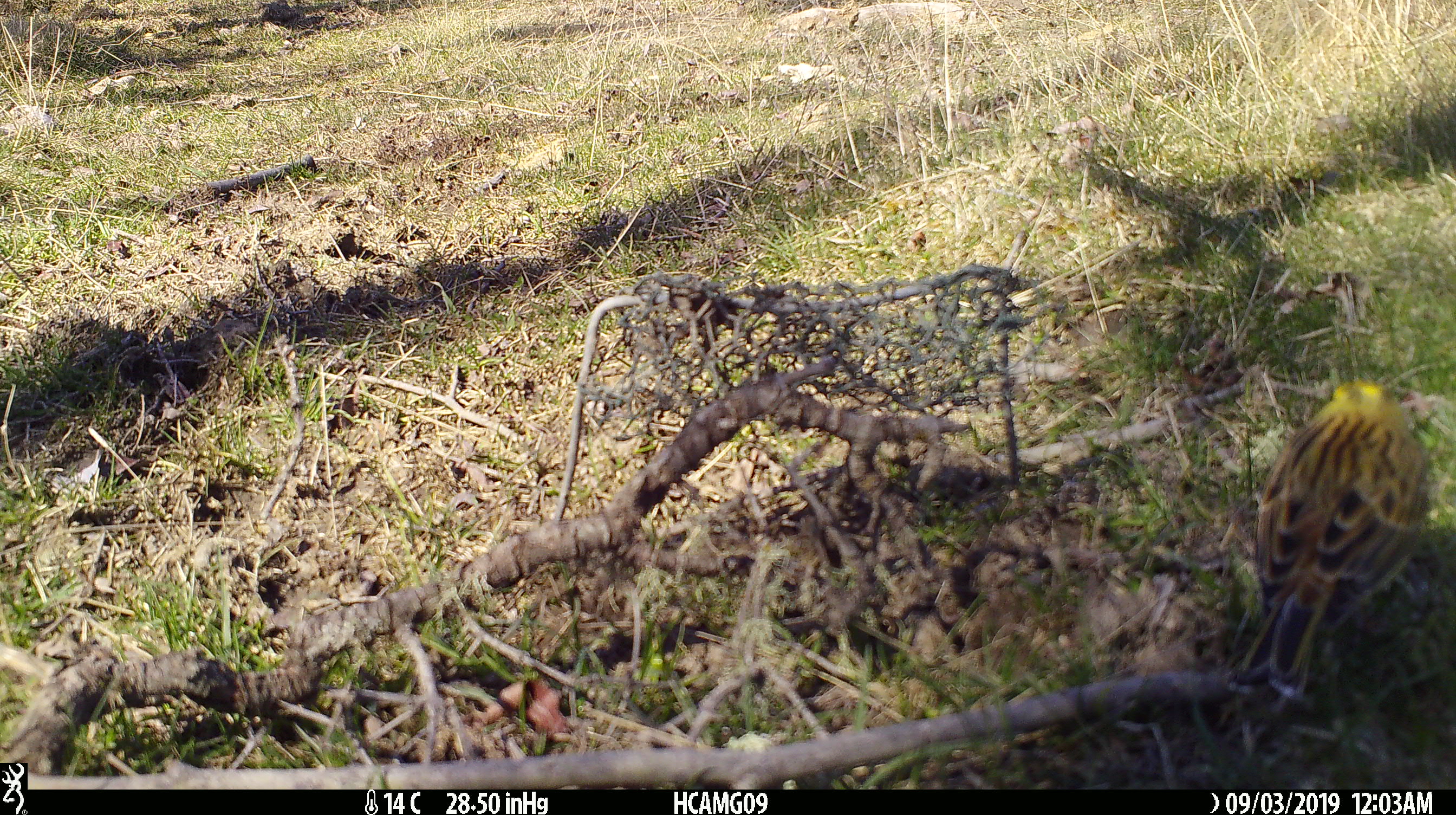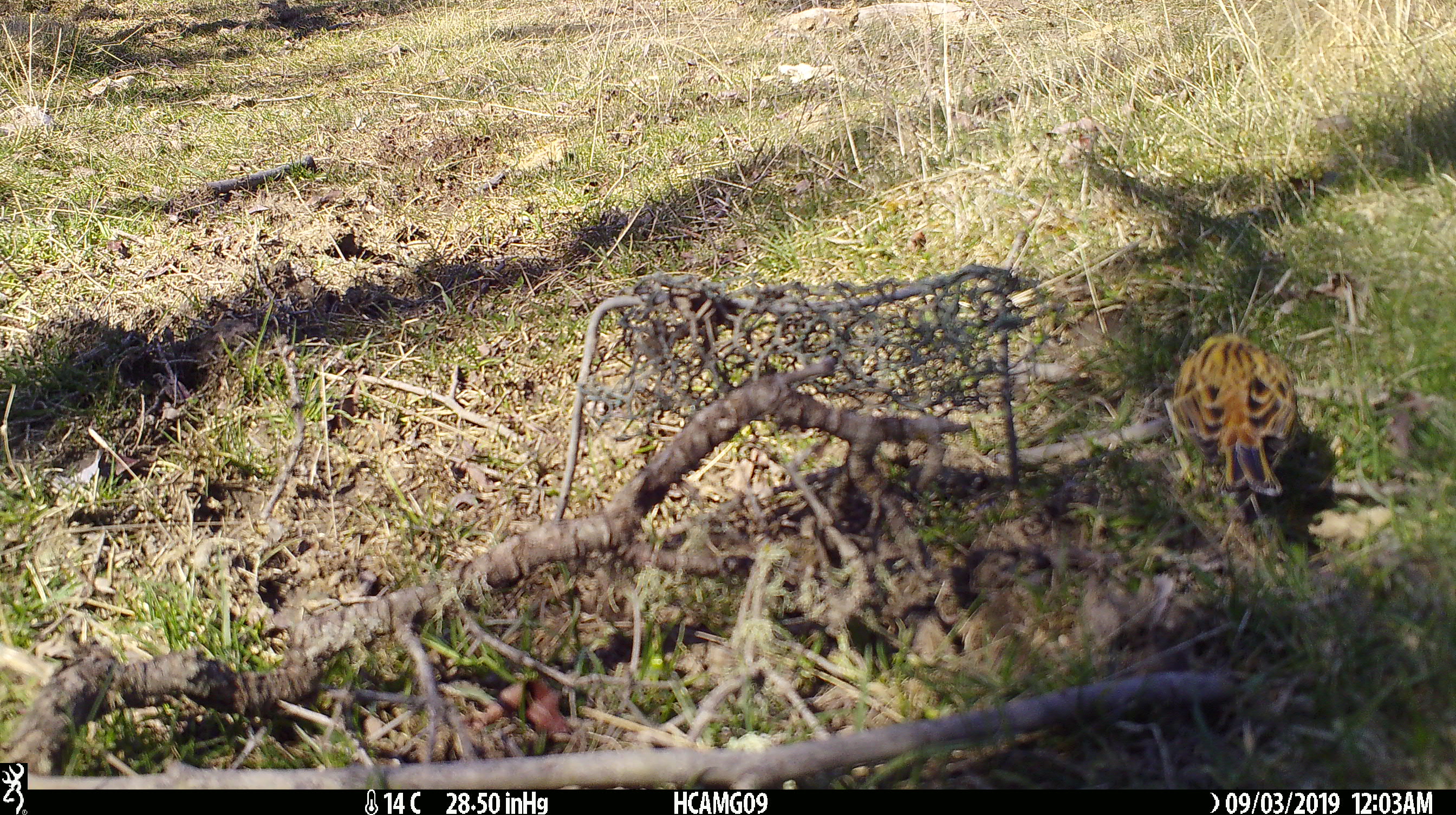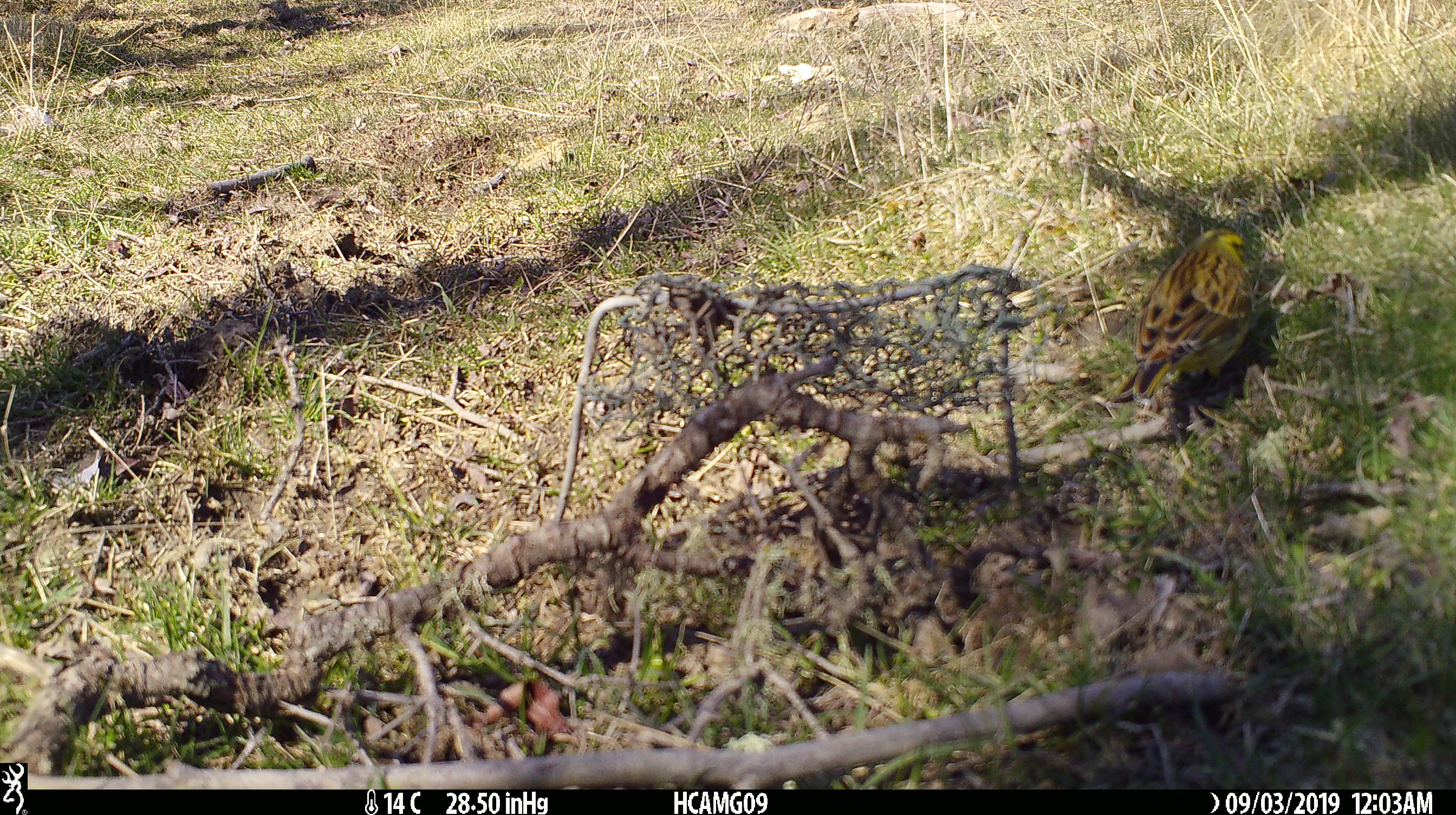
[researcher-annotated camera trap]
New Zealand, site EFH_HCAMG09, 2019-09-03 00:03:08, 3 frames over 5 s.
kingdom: Animalia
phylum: Chordata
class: Aves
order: Passeriformes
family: Emberizidae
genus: Emberiza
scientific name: Emberiza citrinella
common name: yellowhammer